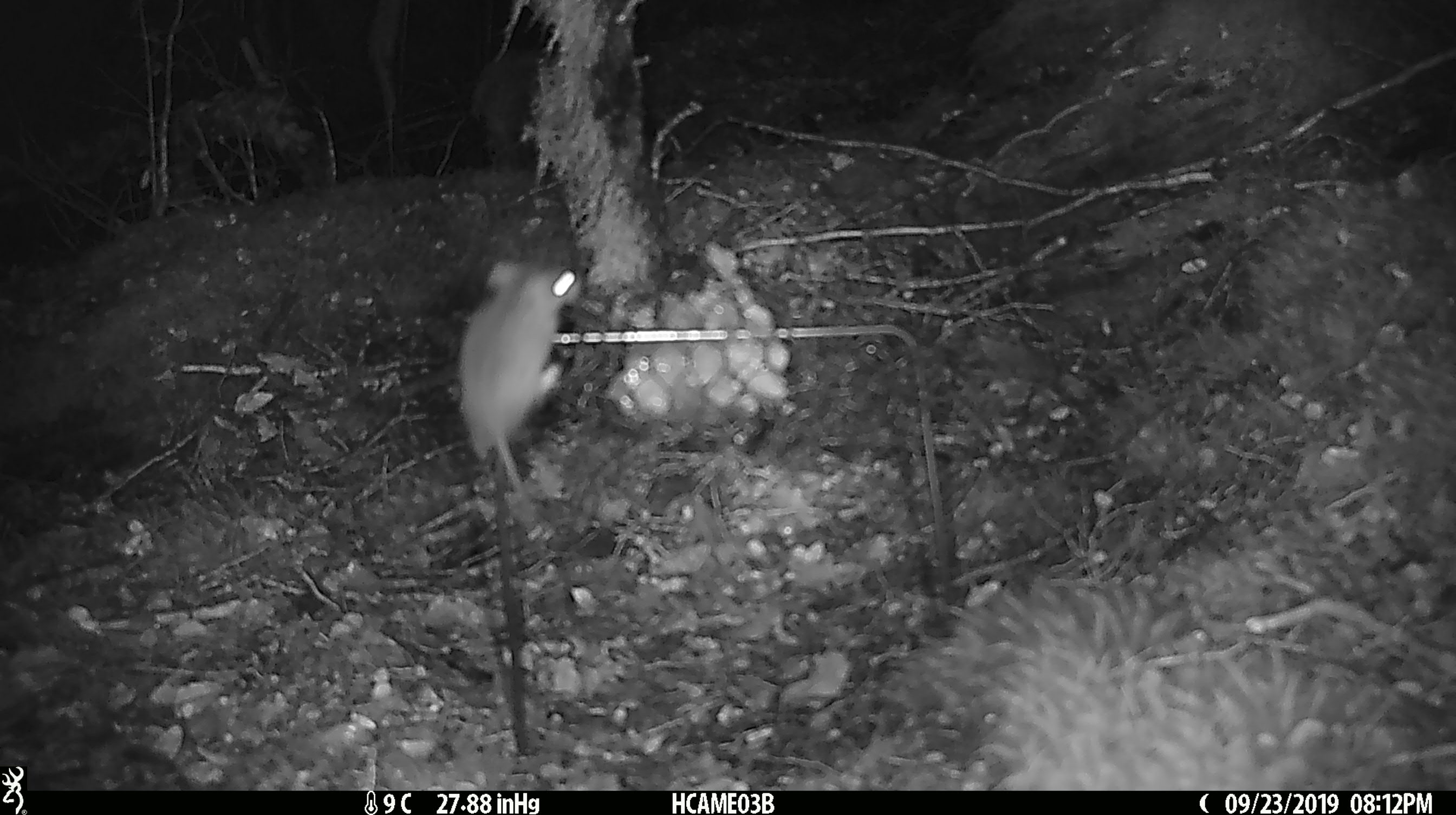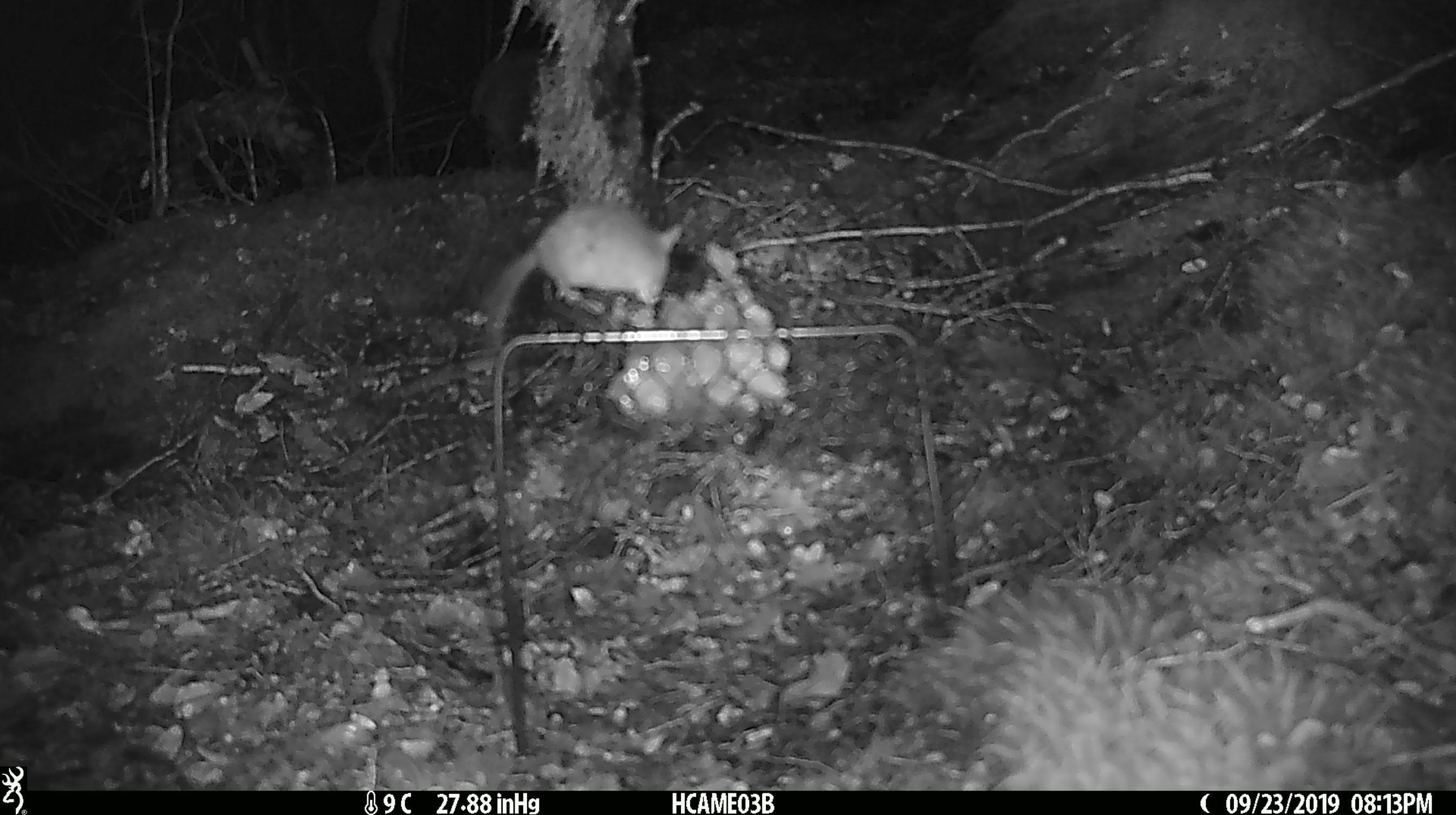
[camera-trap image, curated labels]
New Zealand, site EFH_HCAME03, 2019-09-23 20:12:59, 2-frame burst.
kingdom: Animalia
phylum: Chordata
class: Mammalia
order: Rodentia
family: Muridae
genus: Mus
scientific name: Mus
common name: mouse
Mouse (Mus).